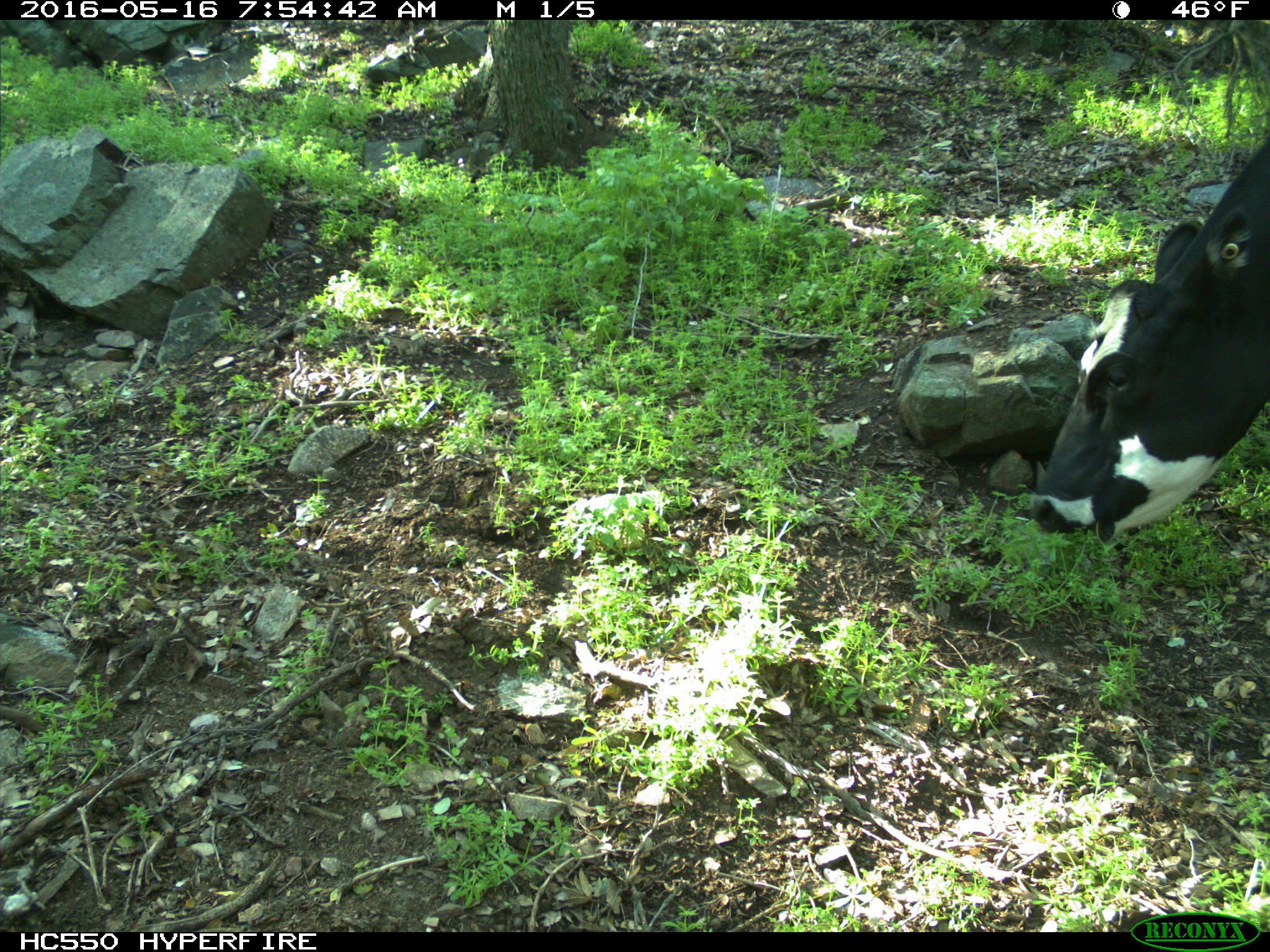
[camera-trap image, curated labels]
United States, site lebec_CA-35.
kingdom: Animalia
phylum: Chordata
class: Mammalia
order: Artiodactyla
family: Bovidae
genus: Bos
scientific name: Bos taurus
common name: domestic cow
Bos taurus (domestic cow).